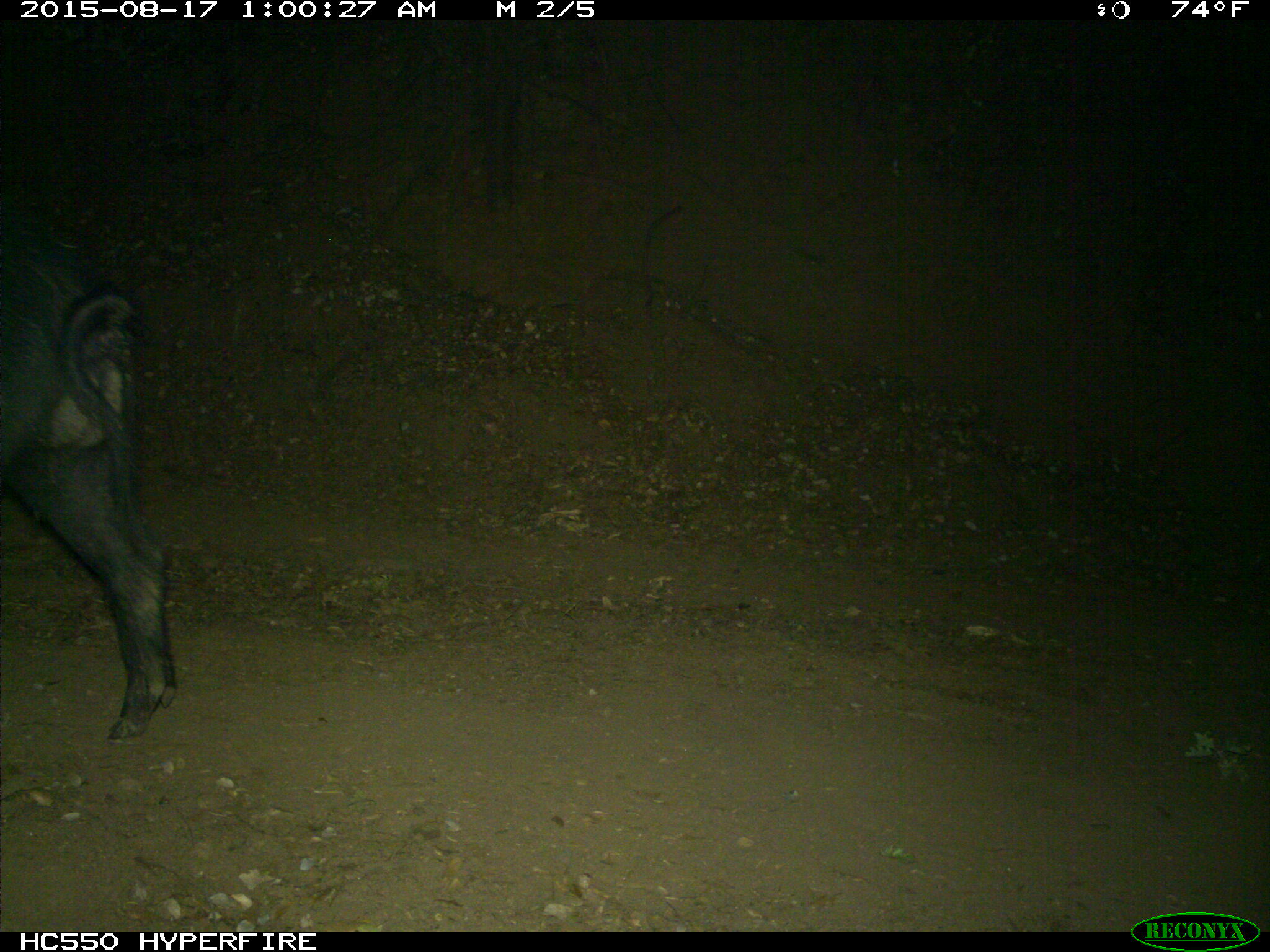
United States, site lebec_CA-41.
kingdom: Animalia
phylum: Chordata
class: Mammalia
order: Artiodactyla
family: Suidae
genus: Sus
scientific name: Sus scrofa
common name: wild boar